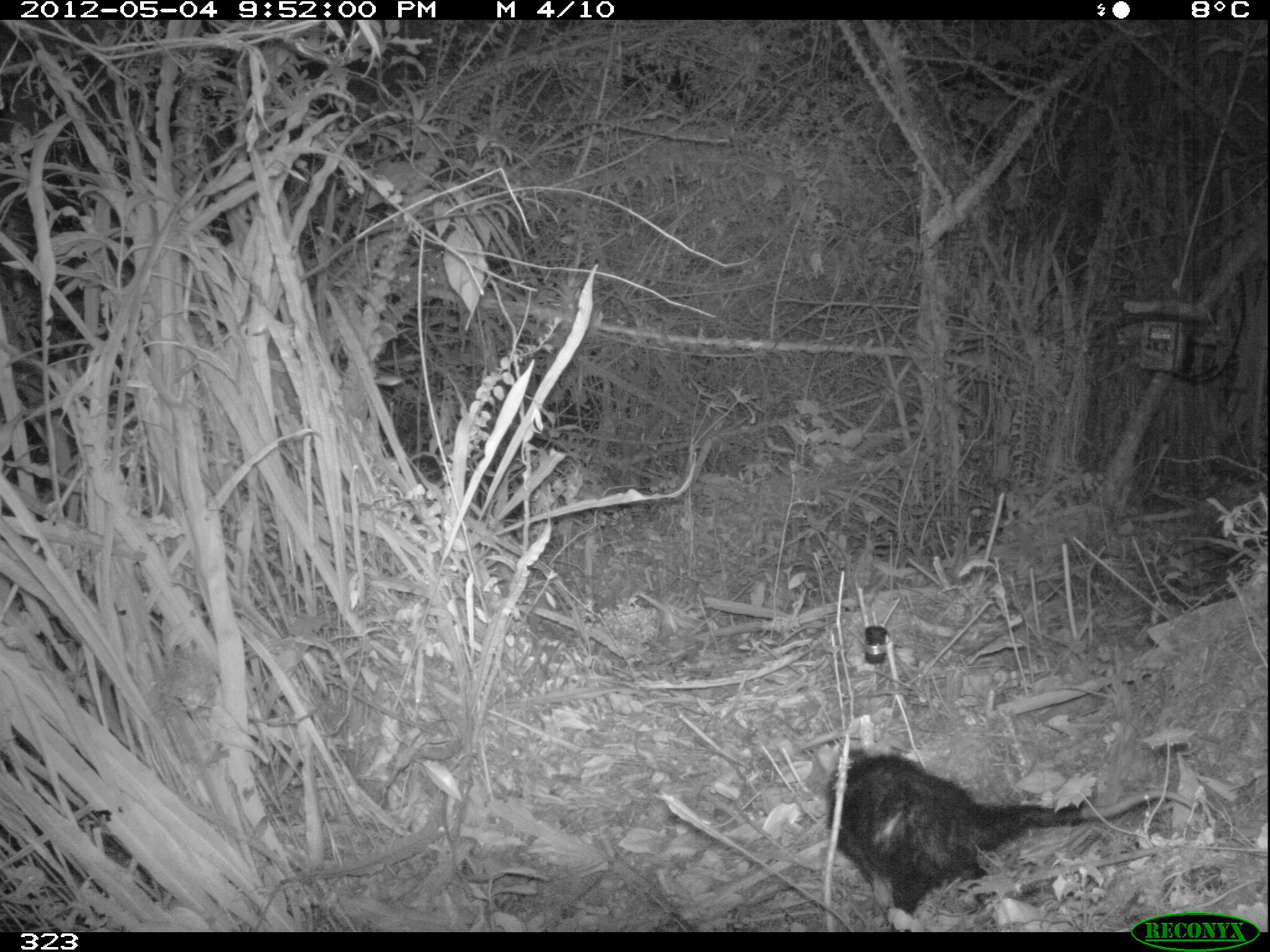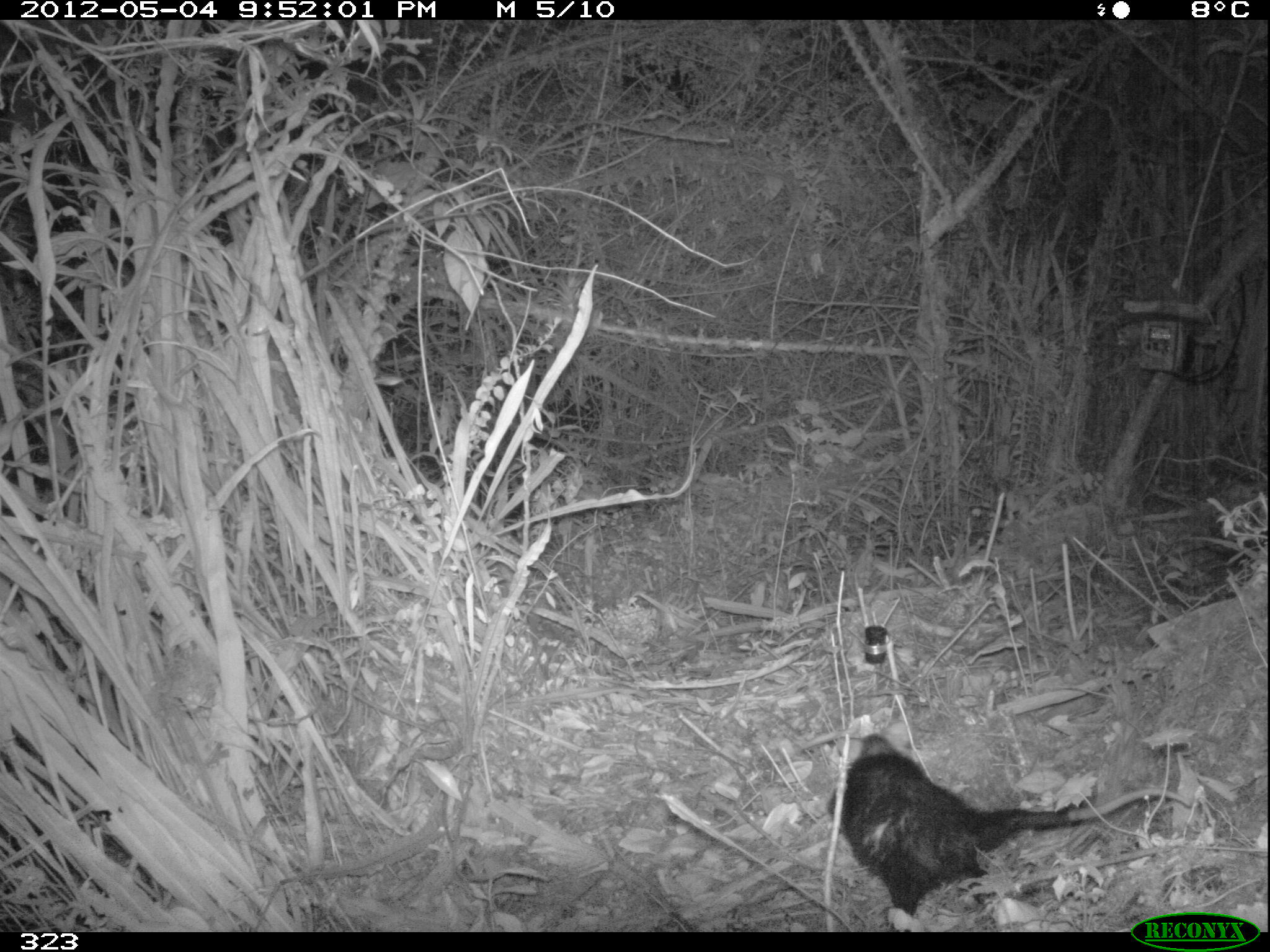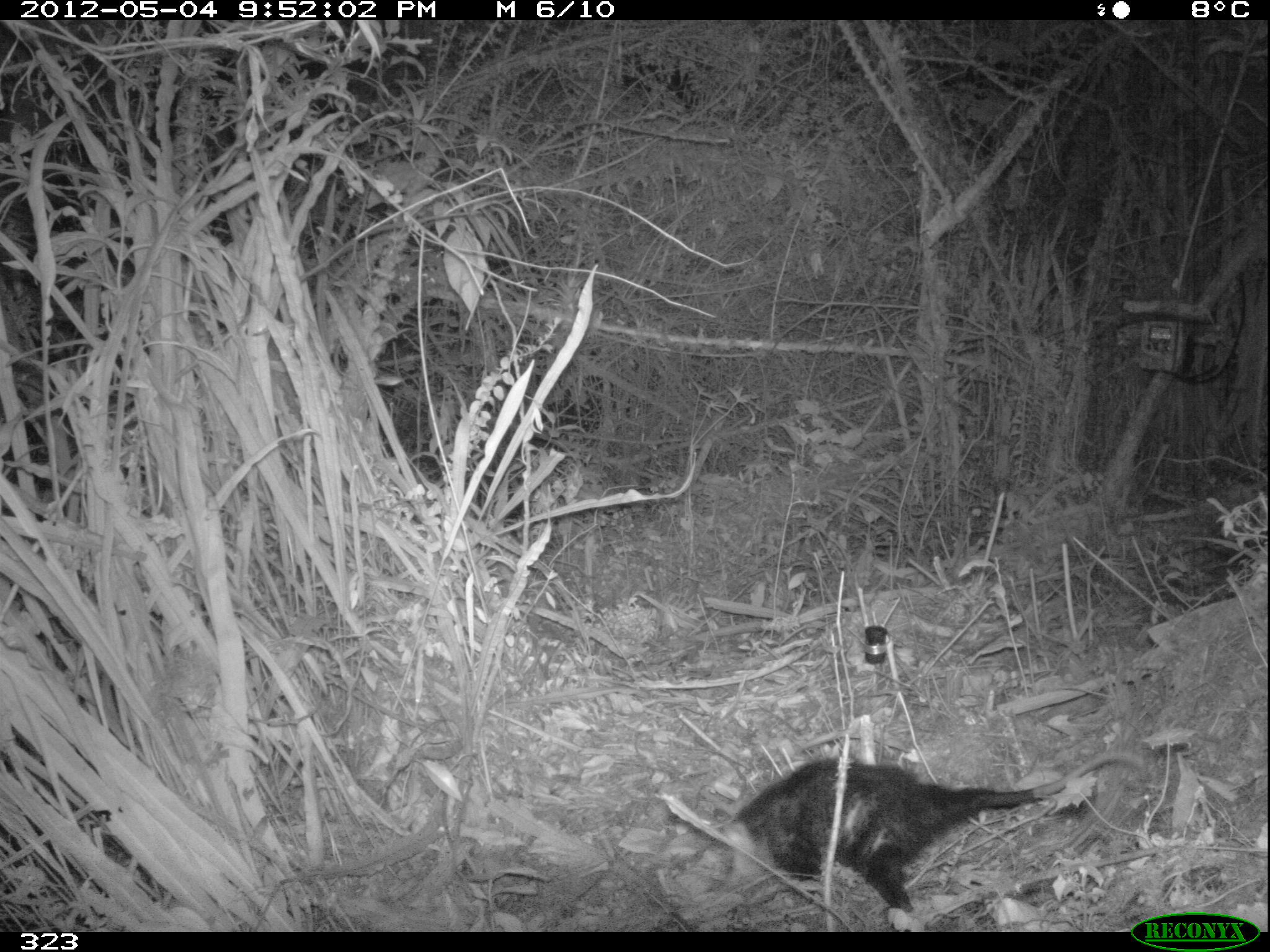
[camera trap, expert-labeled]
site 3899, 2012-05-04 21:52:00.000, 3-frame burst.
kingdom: Animalia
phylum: Chordata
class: Mammalia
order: Didelphimorphia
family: Didelphidae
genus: Didelphis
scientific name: Didelphis pernigra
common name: andean white-eared opossum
Didelphis pernigra (andean white-eared opossum).